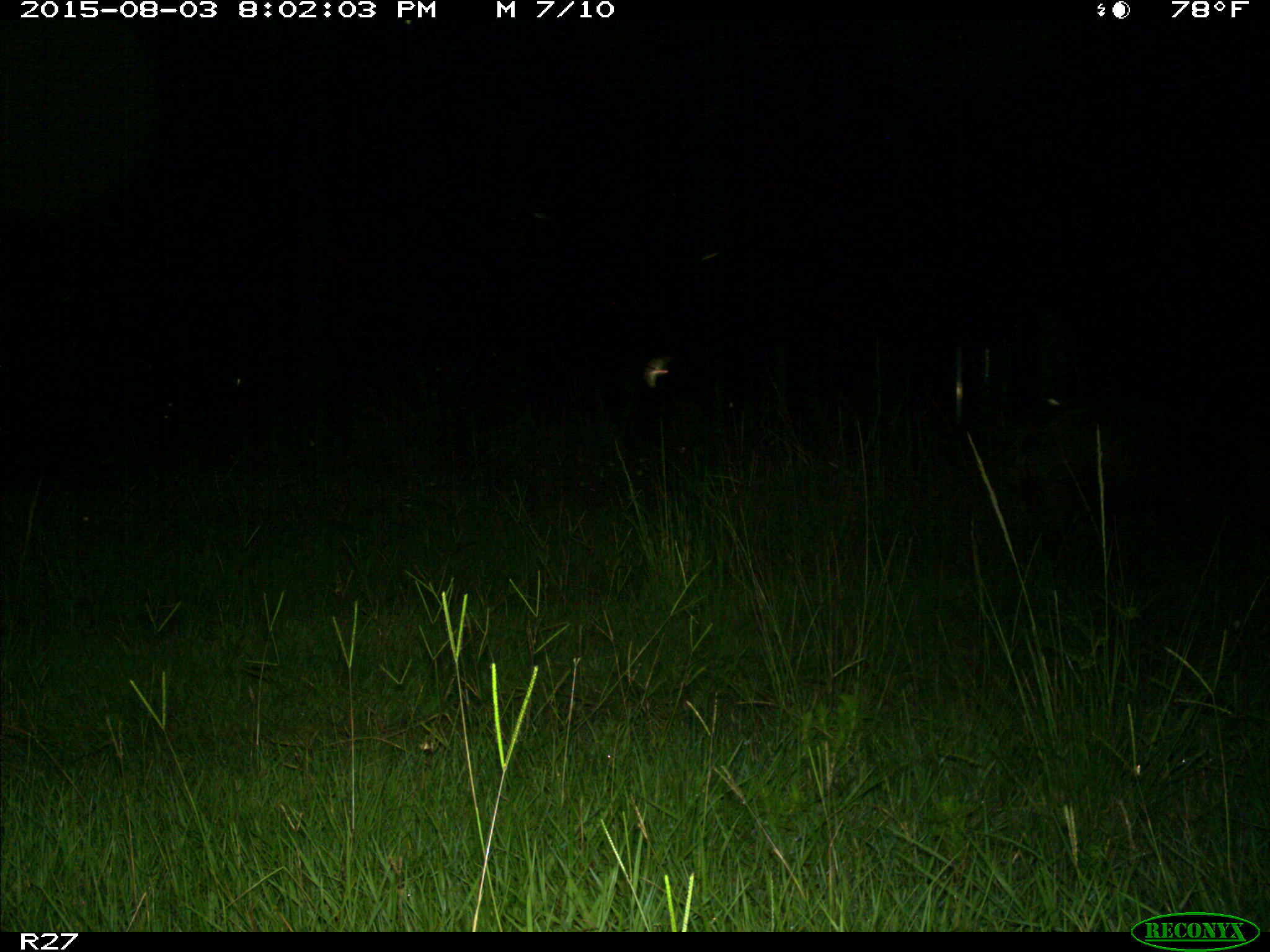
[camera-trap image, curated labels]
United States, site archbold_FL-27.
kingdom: Animalia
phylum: Chordata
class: Mammalia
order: Artiodactyla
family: Suidae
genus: Sus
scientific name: Sus scrofa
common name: wild boar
Sus scrofa (wild boar).